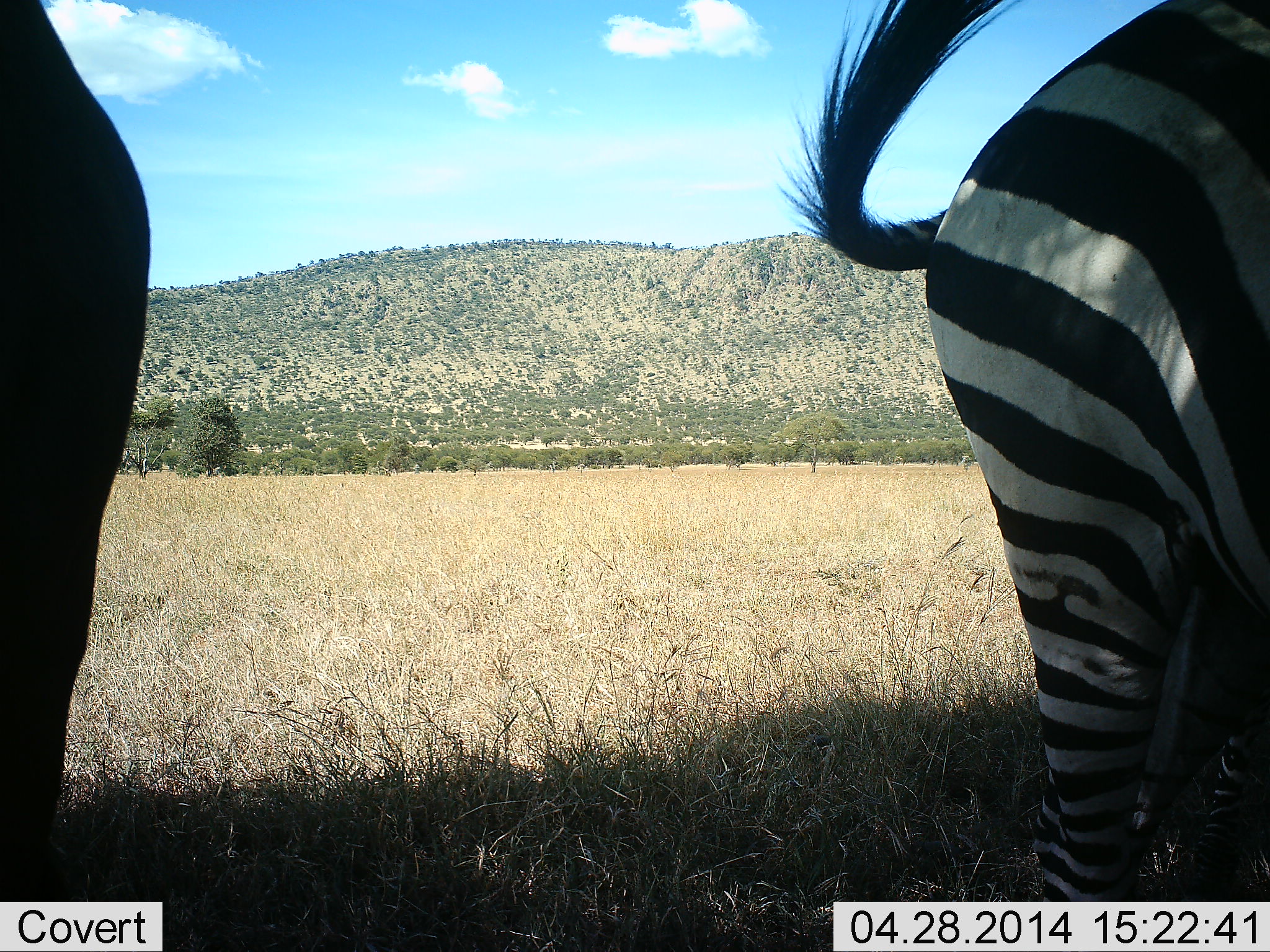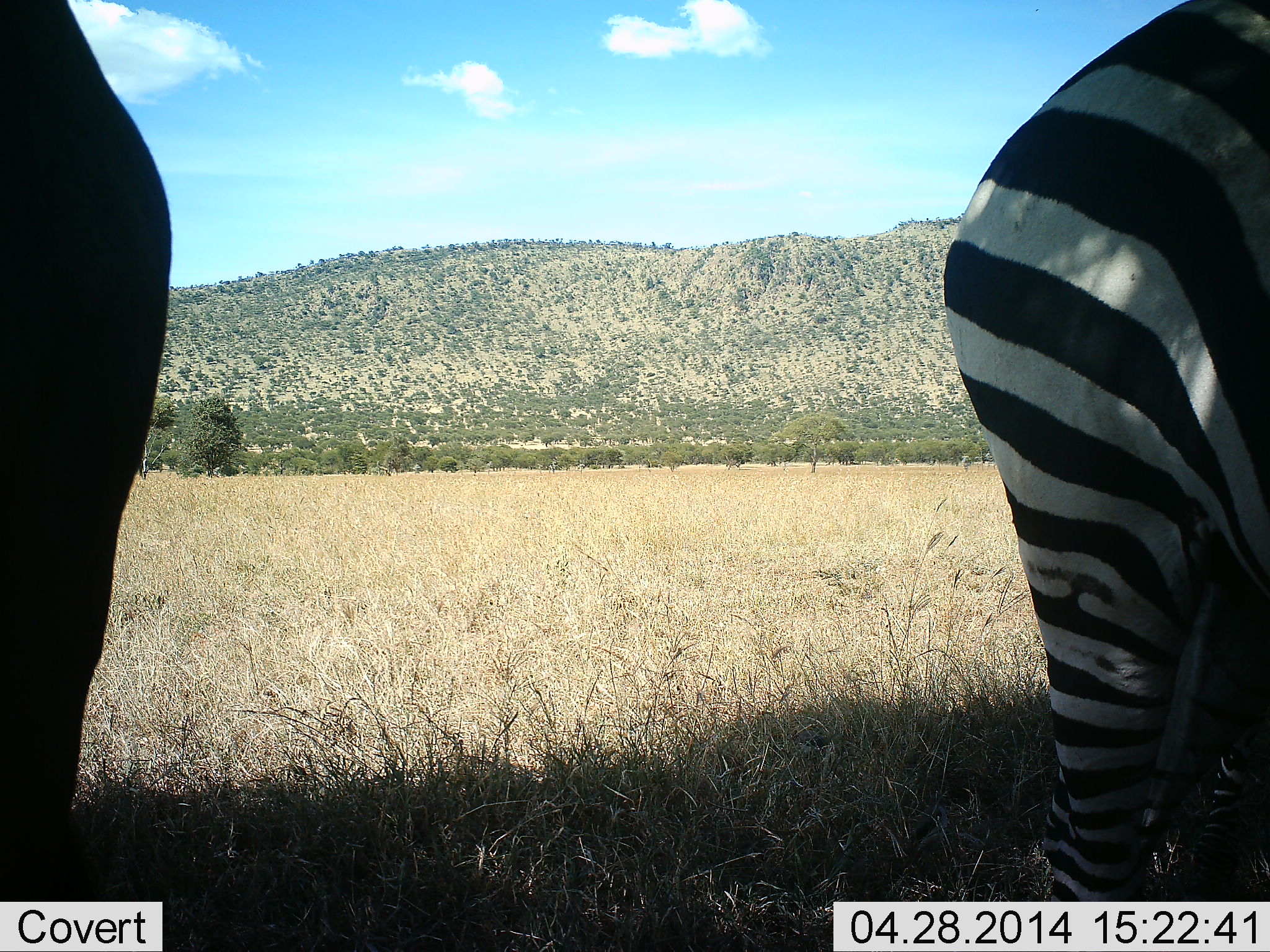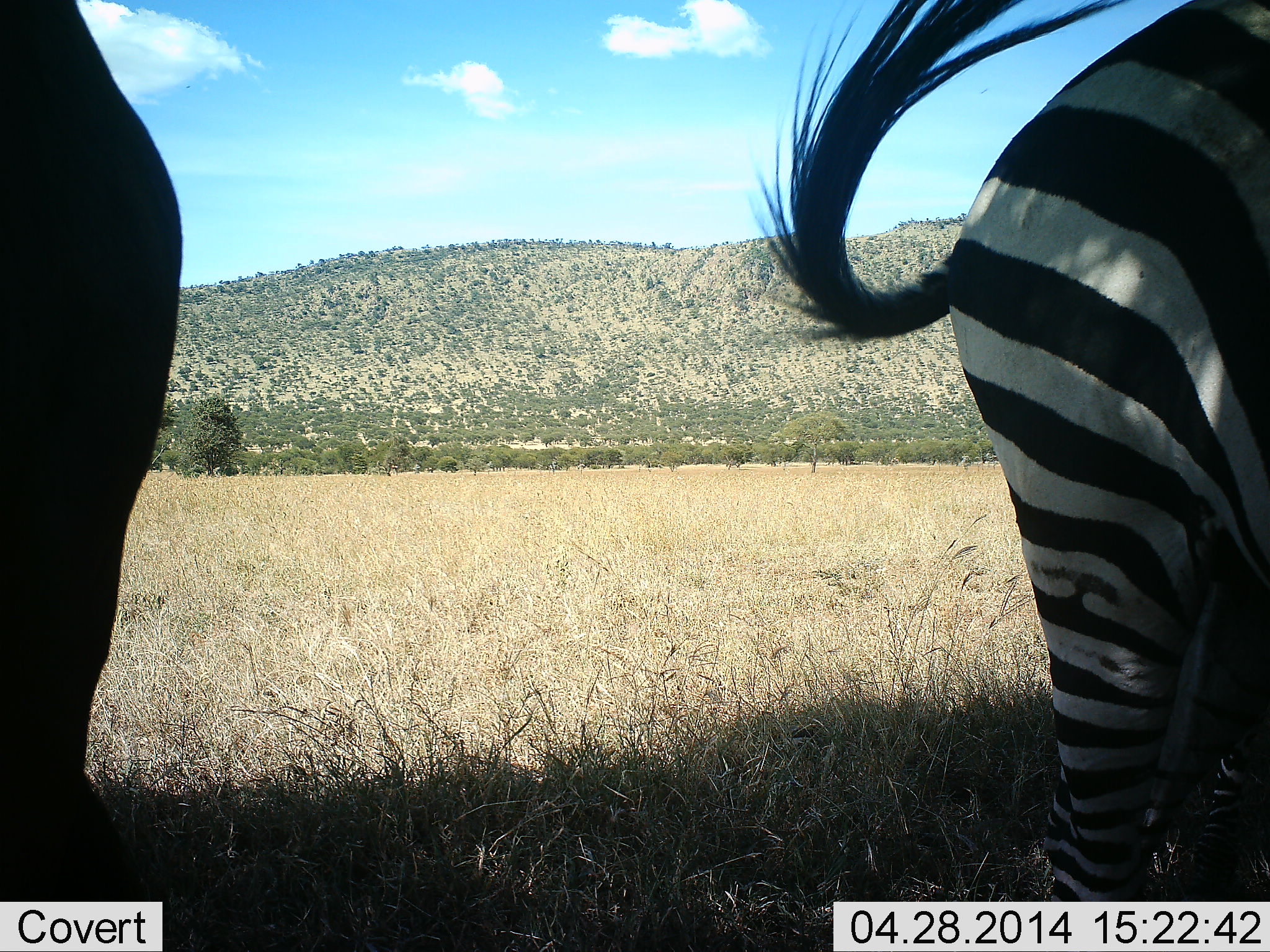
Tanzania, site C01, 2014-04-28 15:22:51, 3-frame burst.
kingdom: Animalia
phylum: Chordata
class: Mammalia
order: Perissodactyla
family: Equidae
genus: Equus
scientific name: Equus quagga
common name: plains zebra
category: zebra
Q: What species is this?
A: Zebra (plains zebra) (Equus quagga).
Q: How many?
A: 2.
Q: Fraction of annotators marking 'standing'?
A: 95%.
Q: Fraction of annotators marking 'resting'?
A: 8%.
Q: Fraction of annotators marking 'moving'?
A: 0%.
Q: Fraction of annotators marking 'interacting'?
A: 0%.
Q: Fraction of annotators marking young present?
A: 0%.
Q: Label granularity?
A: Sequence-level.